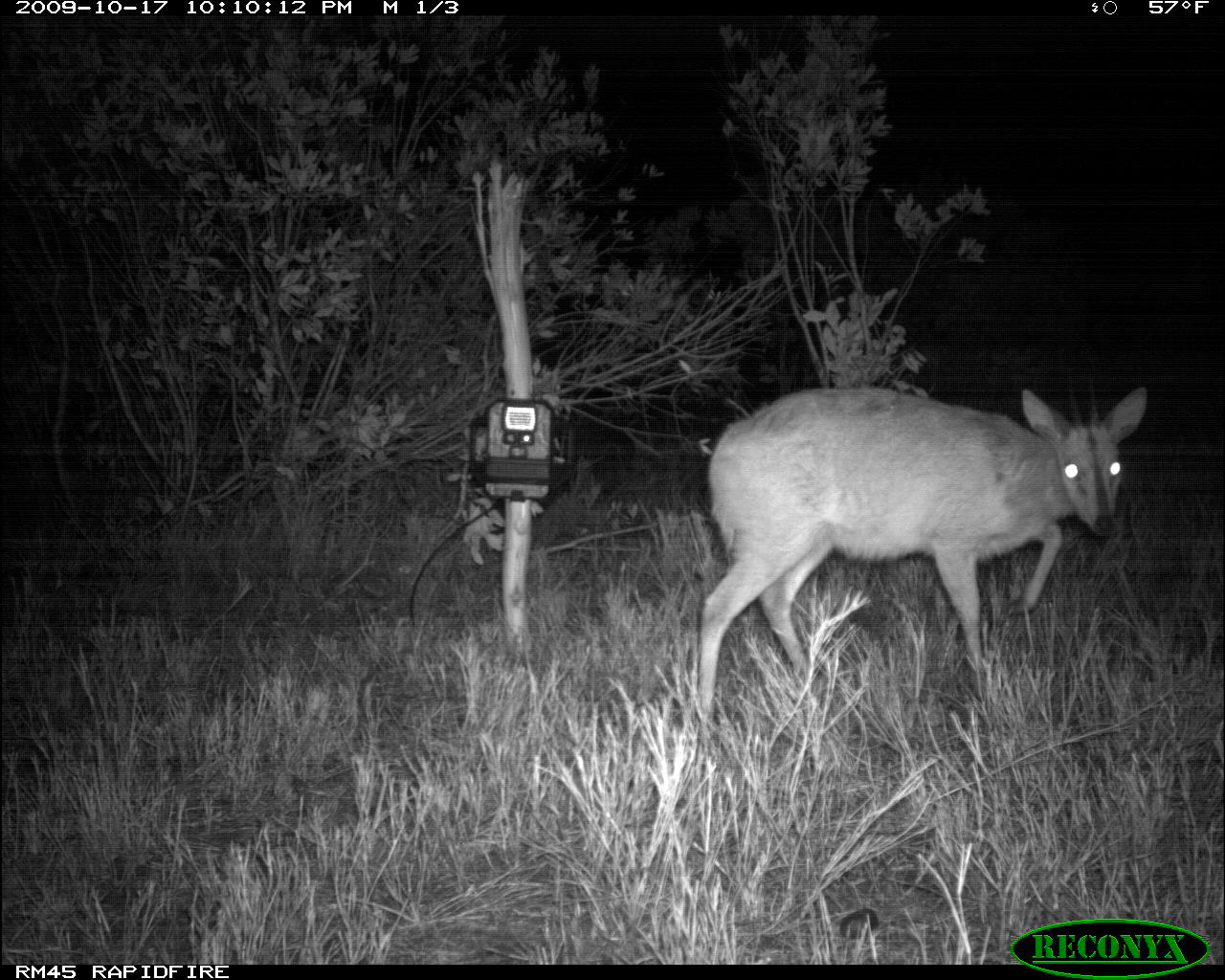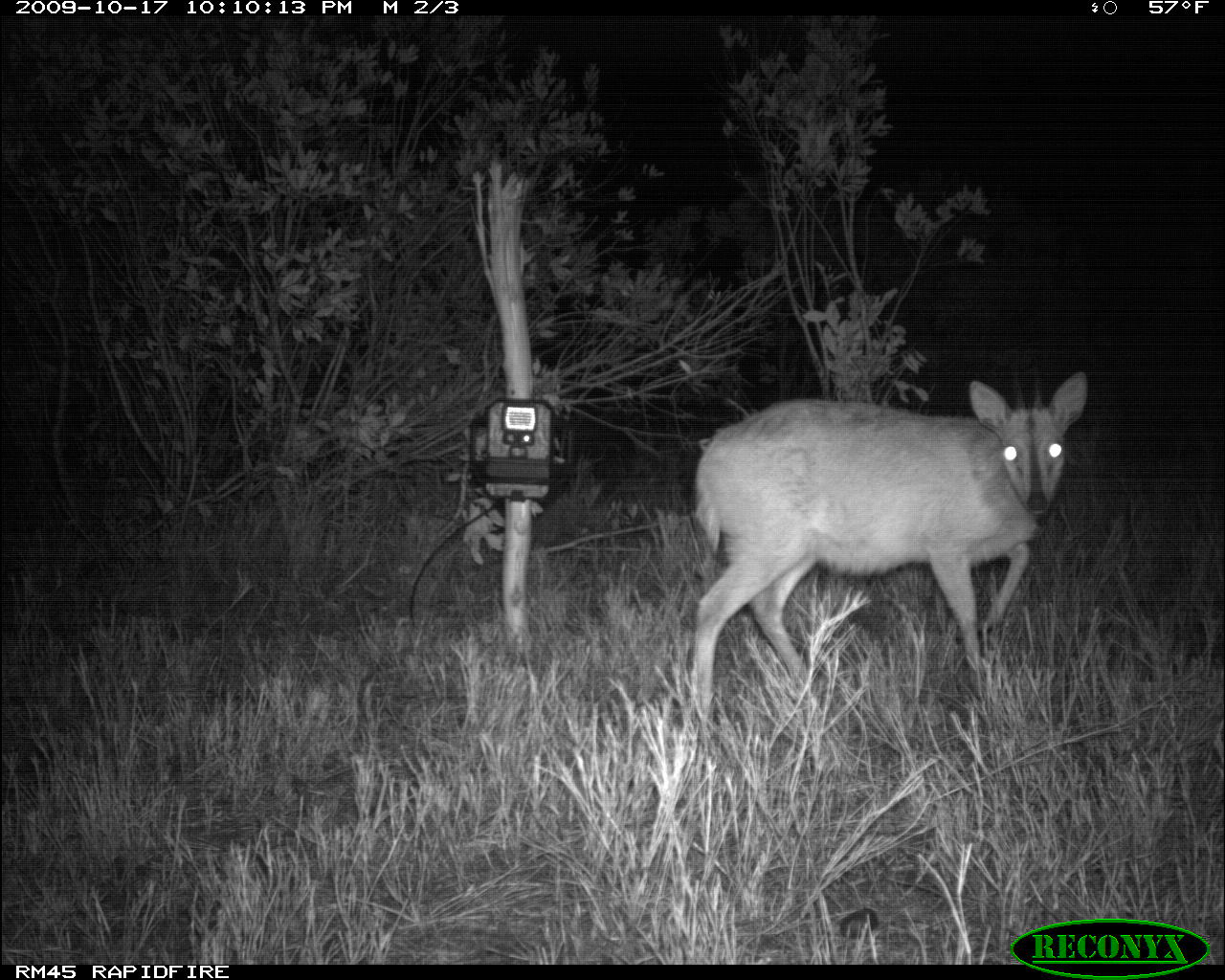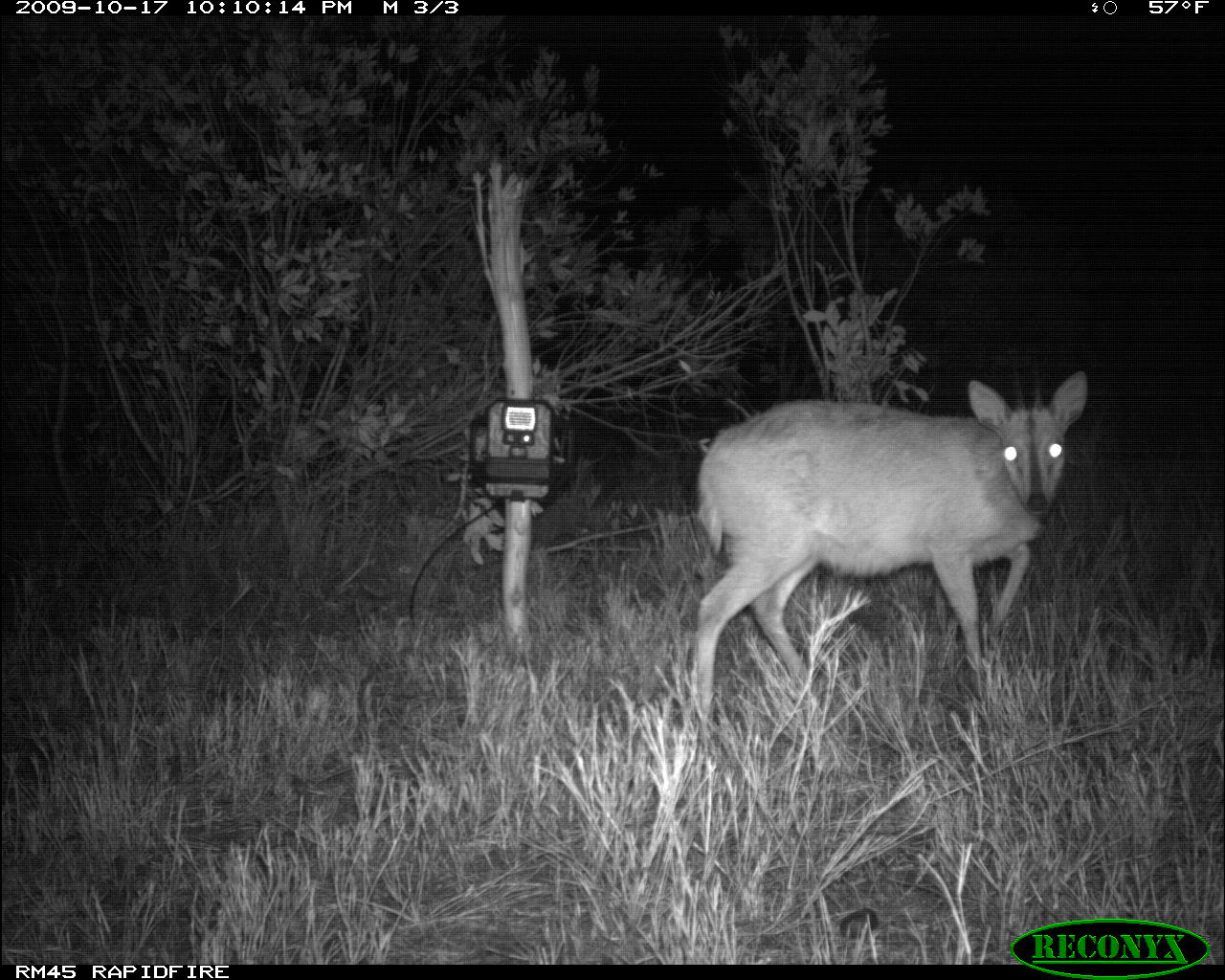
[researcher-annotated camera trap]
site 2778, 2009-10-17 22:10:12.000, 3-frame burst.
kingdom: Animalia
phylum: Chordata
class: Mammalia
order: Artiodactyla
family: Bovidae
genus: Sylvicapra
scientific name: Sylvicapra grimmia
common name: bush duiker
Sylvicapra grimmia (bush duiker), count 1.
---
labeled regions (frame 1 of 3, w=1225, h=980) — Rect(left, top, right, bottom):
sylvicapra grimmia: Rect(696, 385, 1148, 721)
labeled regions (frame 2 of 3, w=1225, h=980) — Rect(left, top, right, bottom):
sylvicapra grimmia: Rect(689, 371, 1088, 723)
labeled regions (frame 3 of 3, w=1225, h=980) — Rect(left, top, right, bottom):
sylvicapra grimmia: Rect(685, 368, 1089, 718)